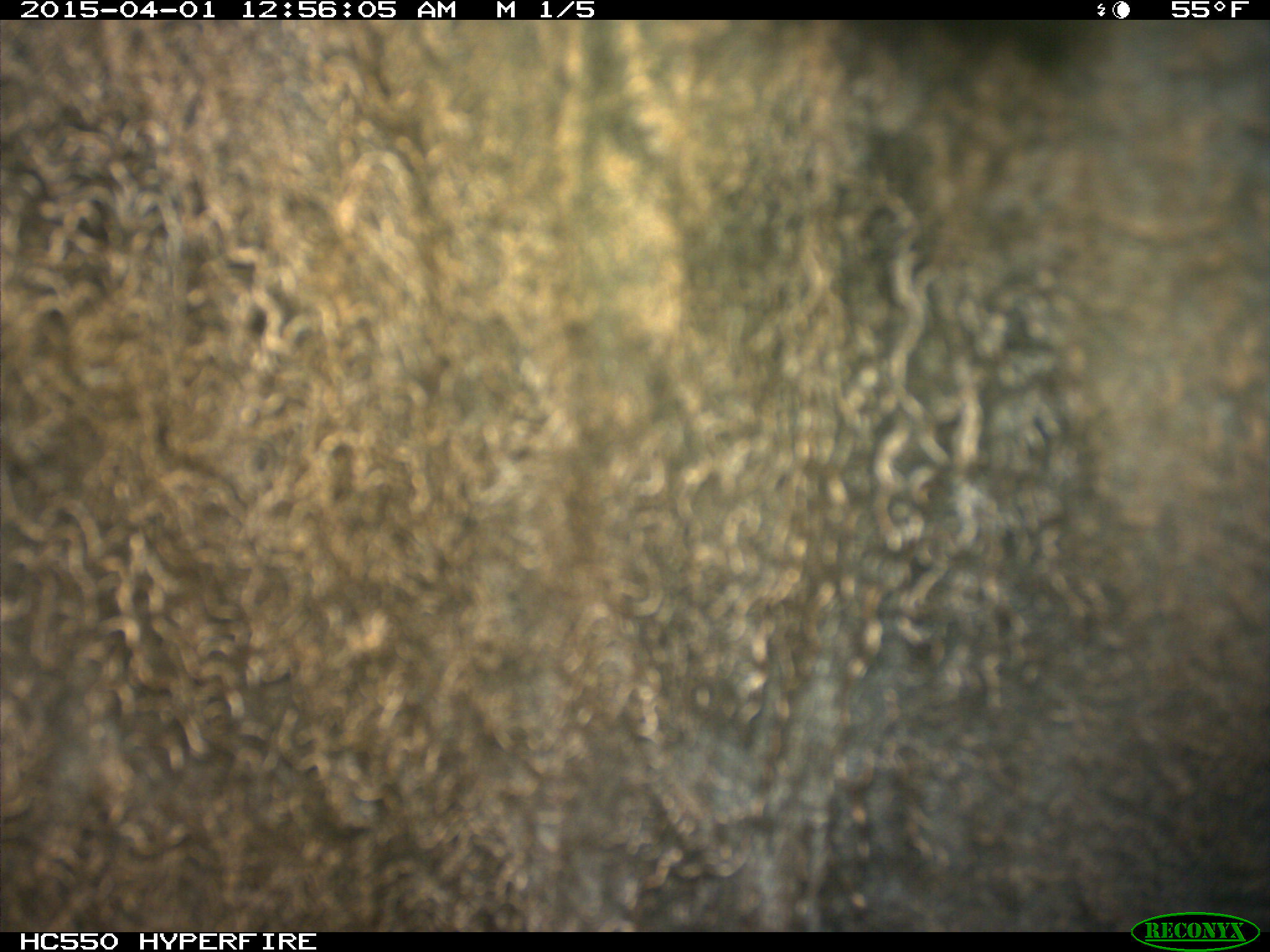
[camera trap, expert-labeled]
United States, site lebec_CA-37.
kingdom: Animalia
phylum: Chordata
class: Mammalia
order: Artiodactyla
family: Bovidae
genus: Bos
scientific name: Bos taurus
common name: domestic cow